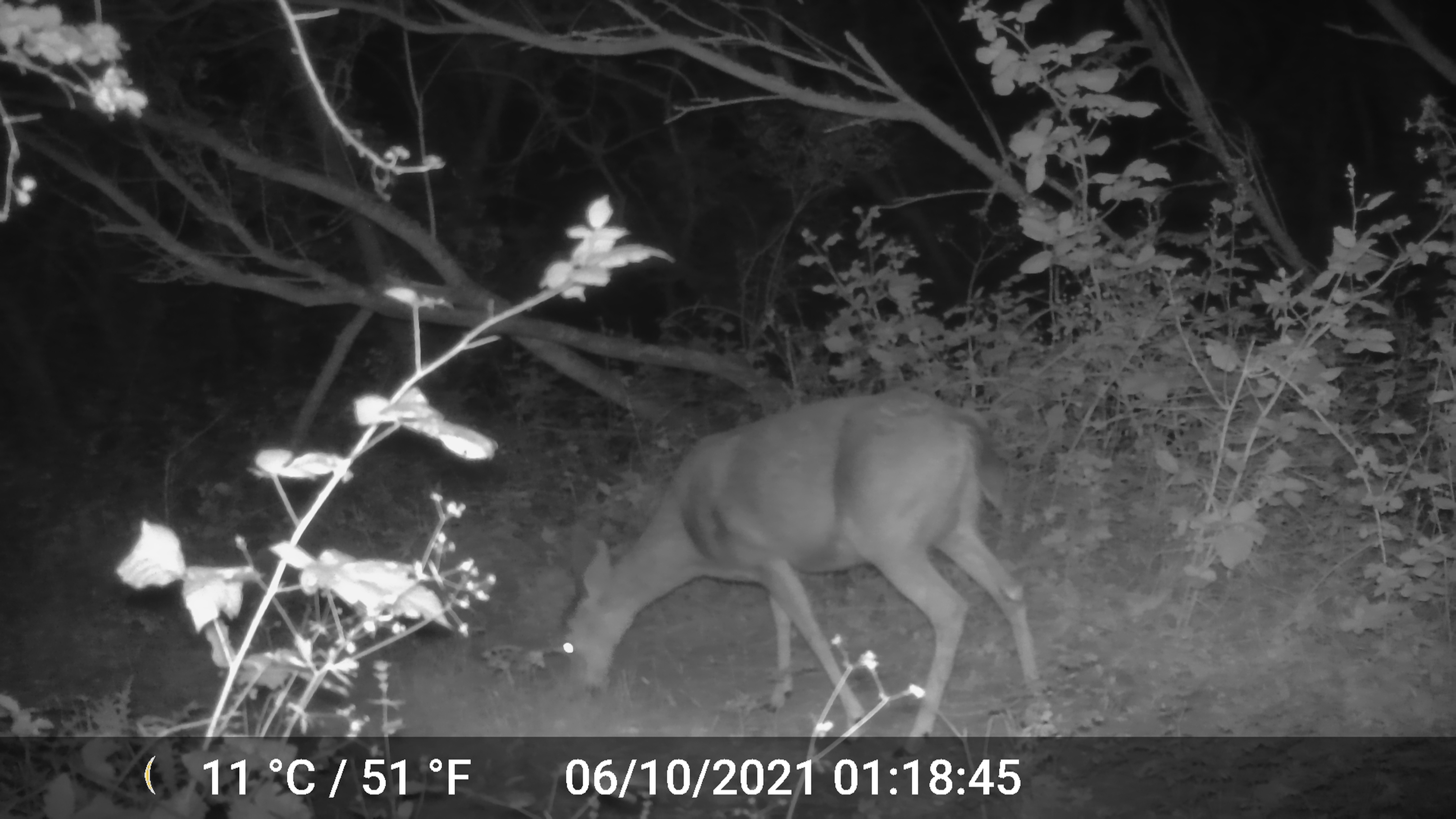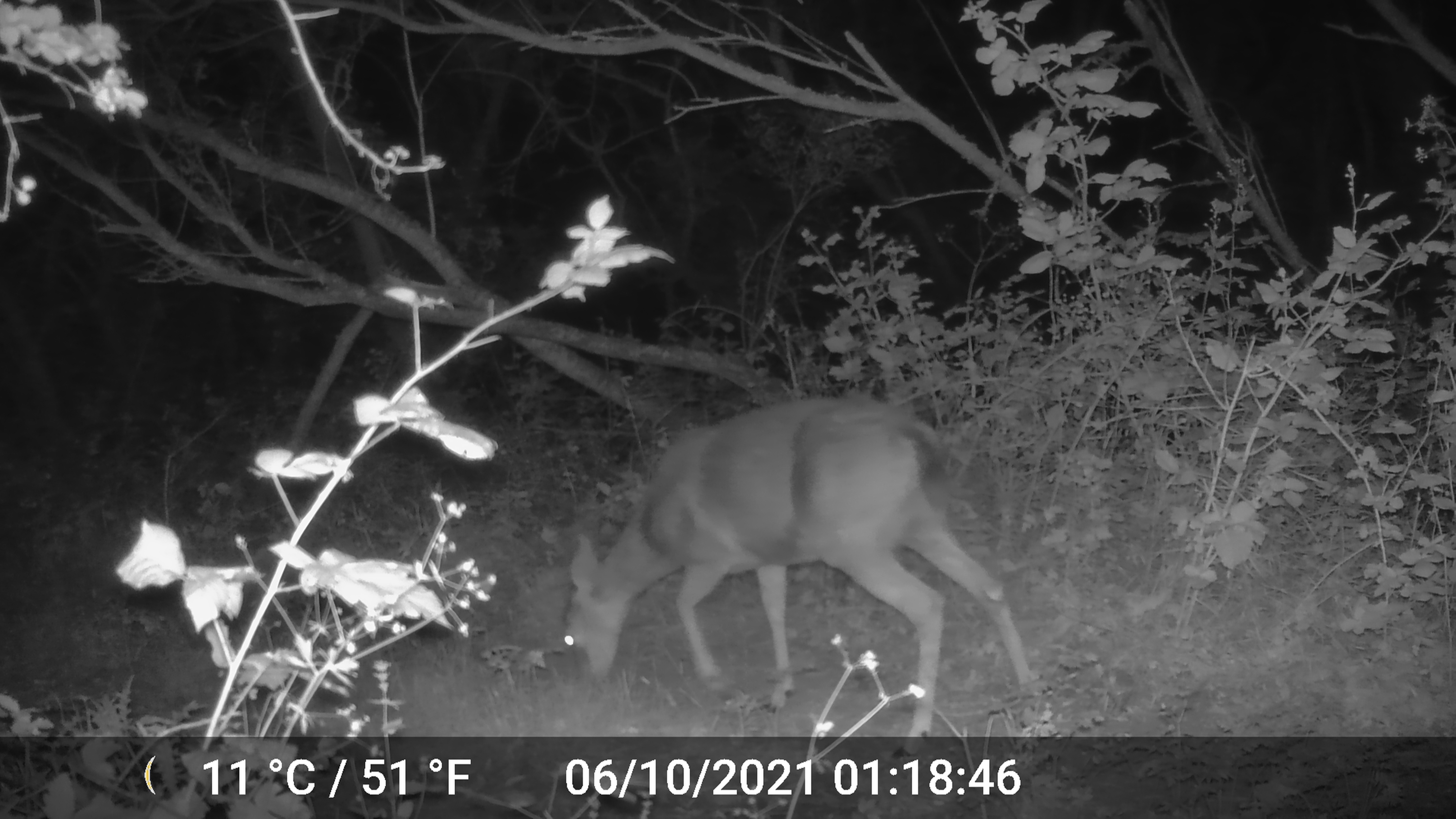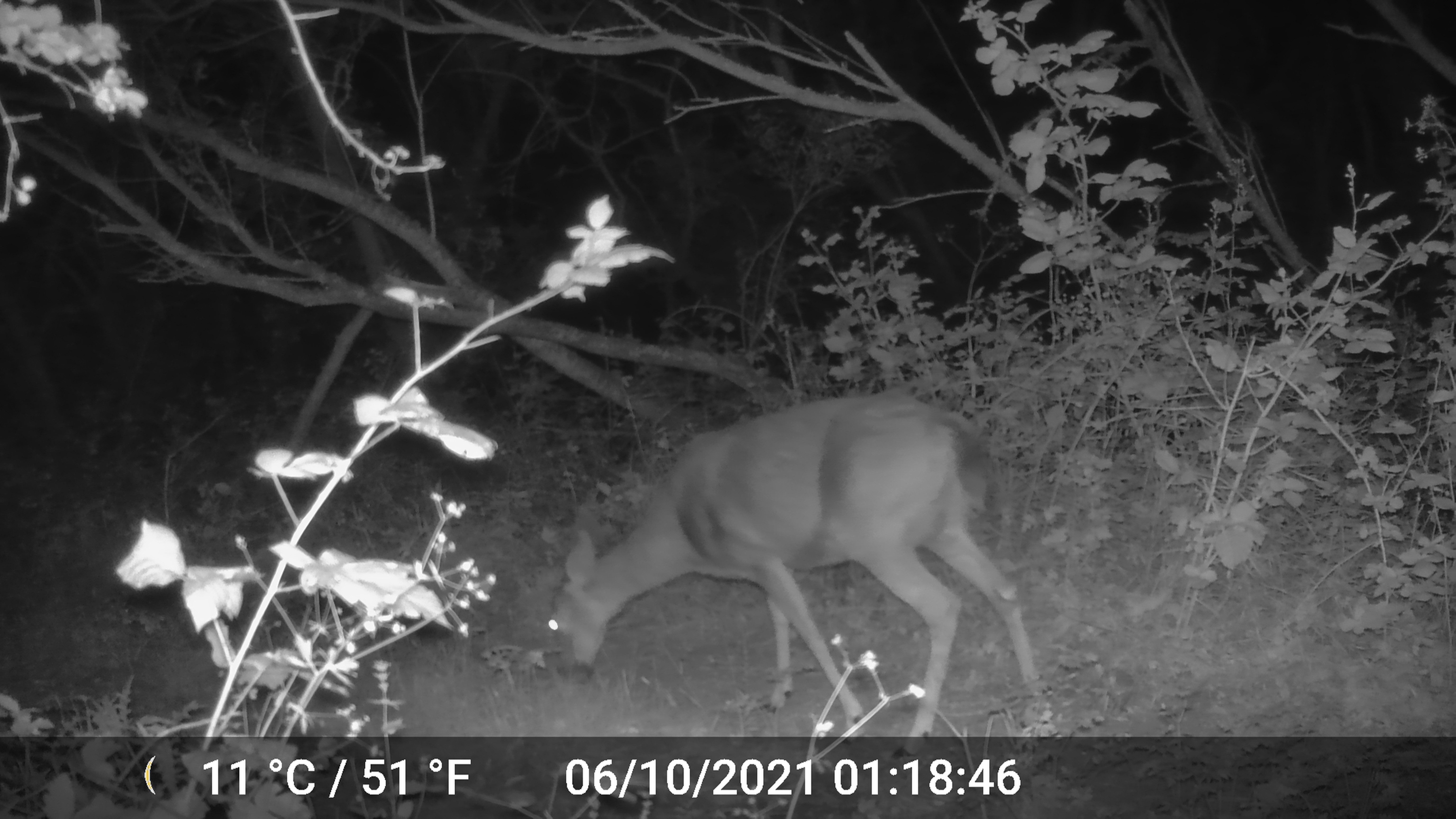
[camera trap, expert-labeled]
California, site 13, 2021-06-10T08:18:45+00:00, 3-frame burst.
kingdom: Animalia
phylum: Chordata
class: Mammalia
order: Artiodactyla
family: Cervidae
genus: Odocoileus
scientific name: Odocoileus hemionus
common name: mule deer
Mule deer (Odocoileus hemionus).